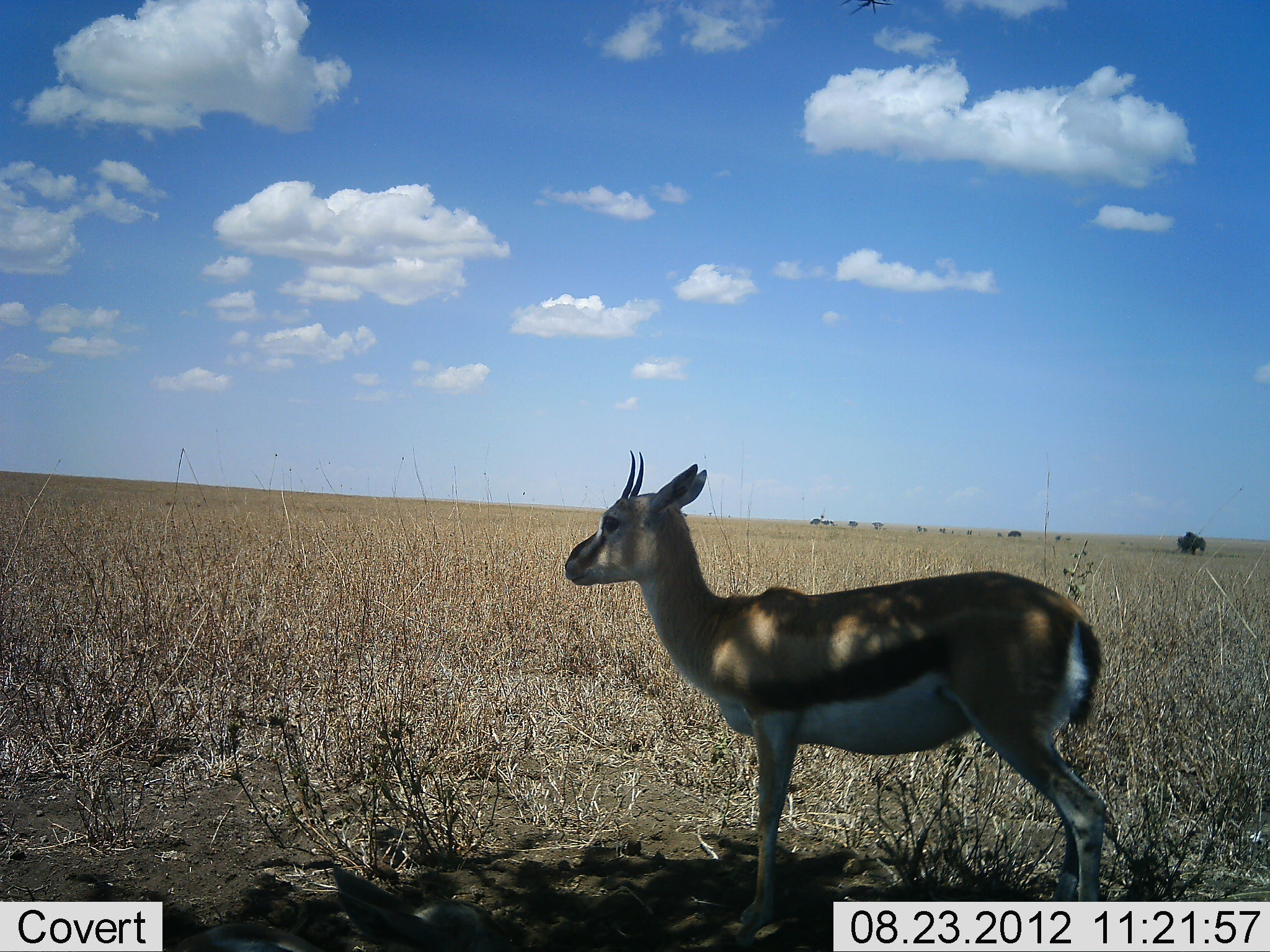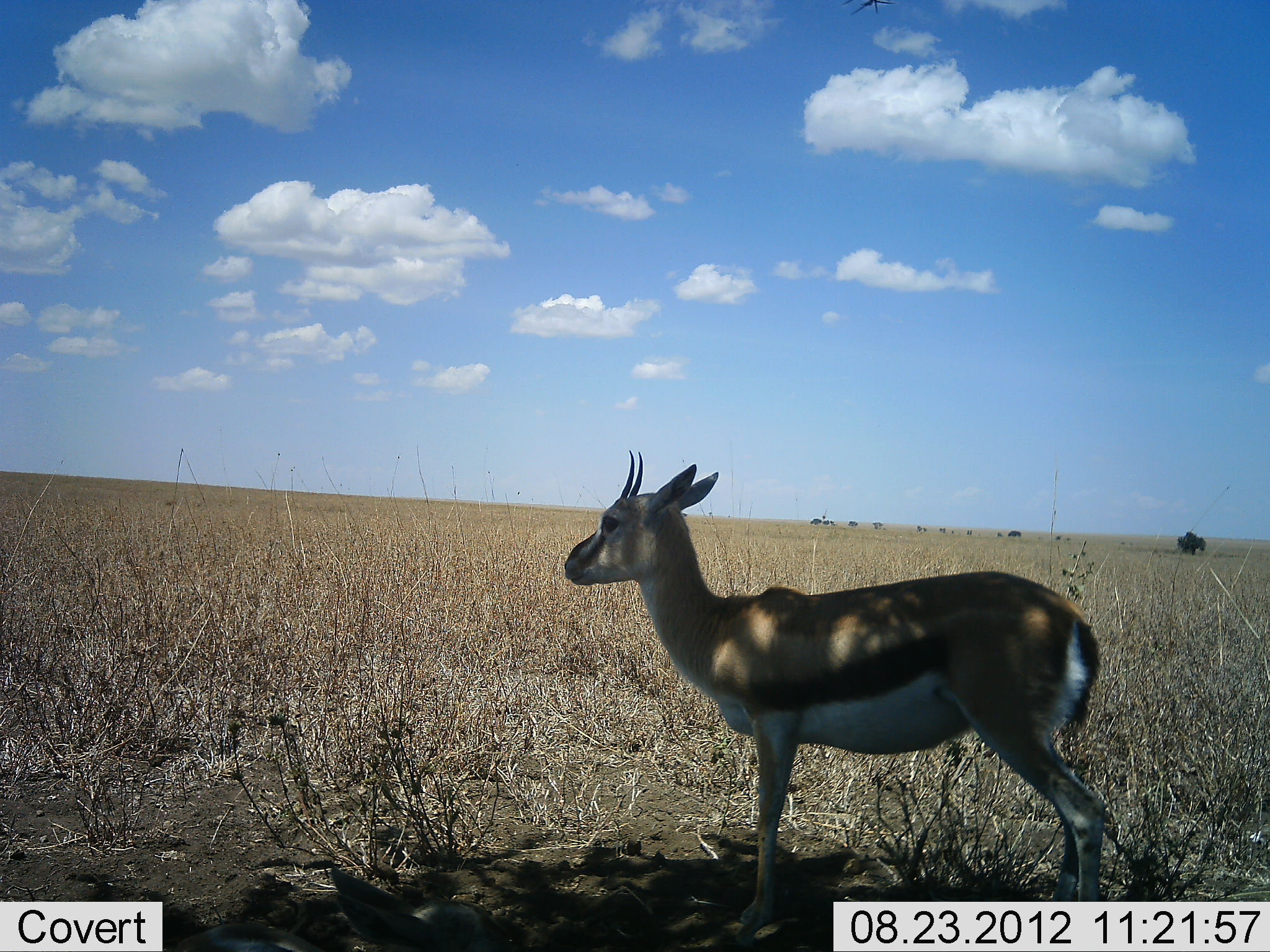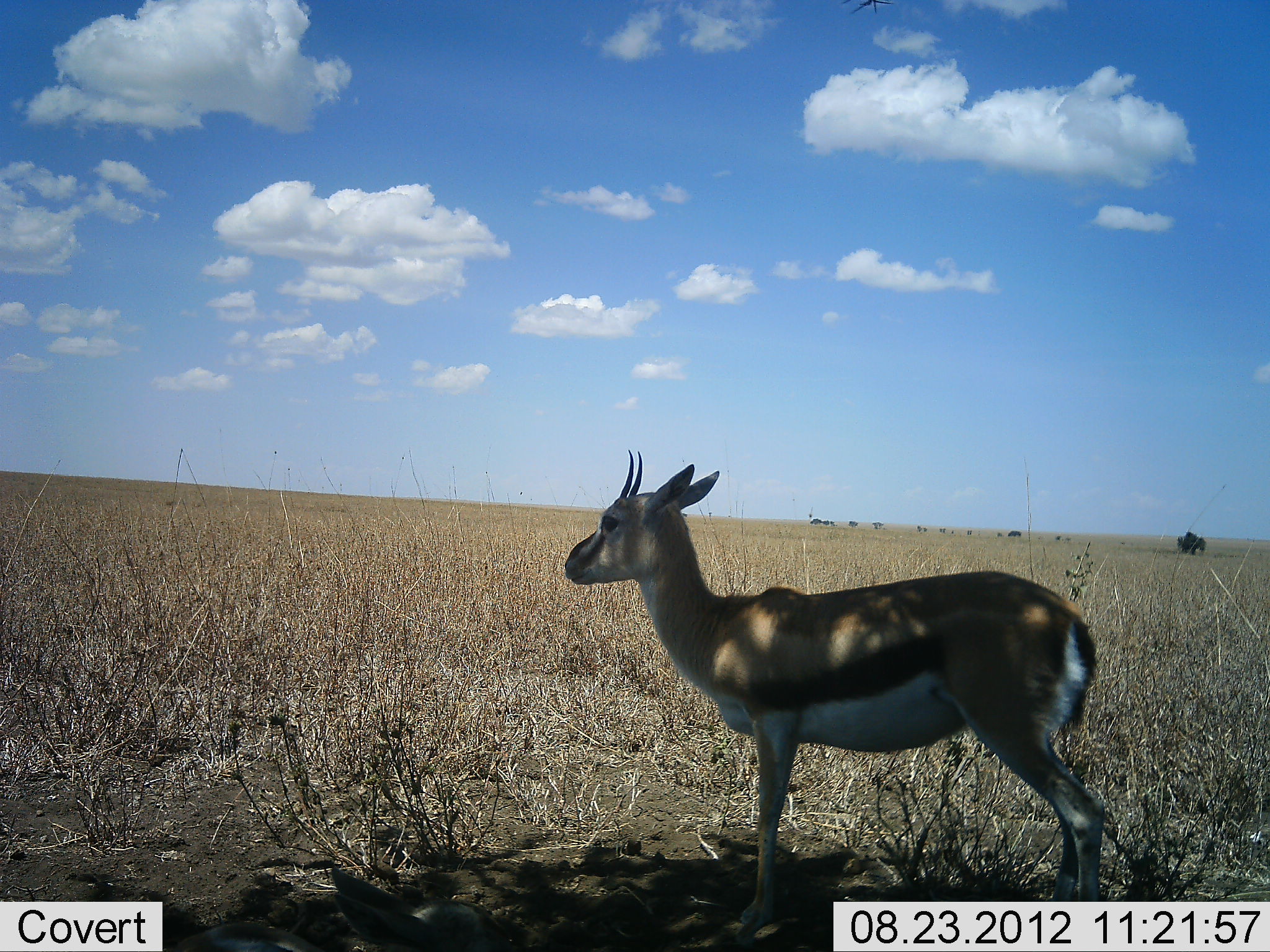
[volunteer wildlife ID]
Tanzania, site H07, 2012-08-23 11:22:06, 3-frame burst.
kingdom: Animalia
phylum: Chordata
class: Mammalia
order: Artiodactyla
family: Bovidae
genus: Eudorcas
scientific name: Eudorcas thomsonii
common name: thomson's gazelle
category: gazellethomsons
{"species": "gazellethomsons (thomson's gazelle) (Eudorcas thomsonii)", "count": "1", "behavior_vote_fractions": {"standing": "100%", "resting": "10%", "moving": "0%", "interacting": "0%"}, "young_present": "0%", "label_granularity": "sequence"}